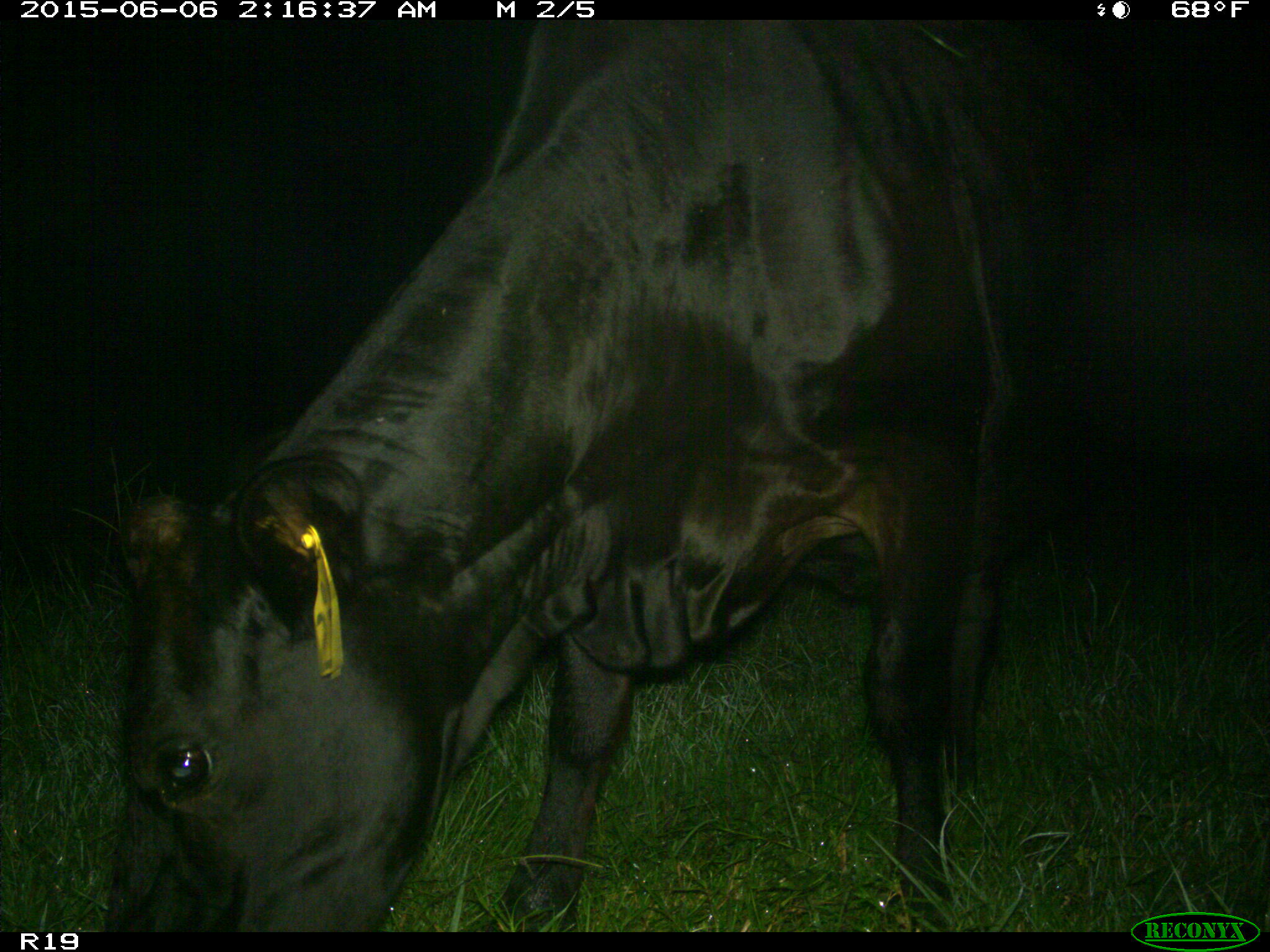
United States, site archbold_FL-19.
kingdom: Animalia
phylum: Chordata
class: Mammalia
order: Artiodactyla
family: Bovidae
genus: Bos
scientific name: Bos taurus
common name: domestic cow